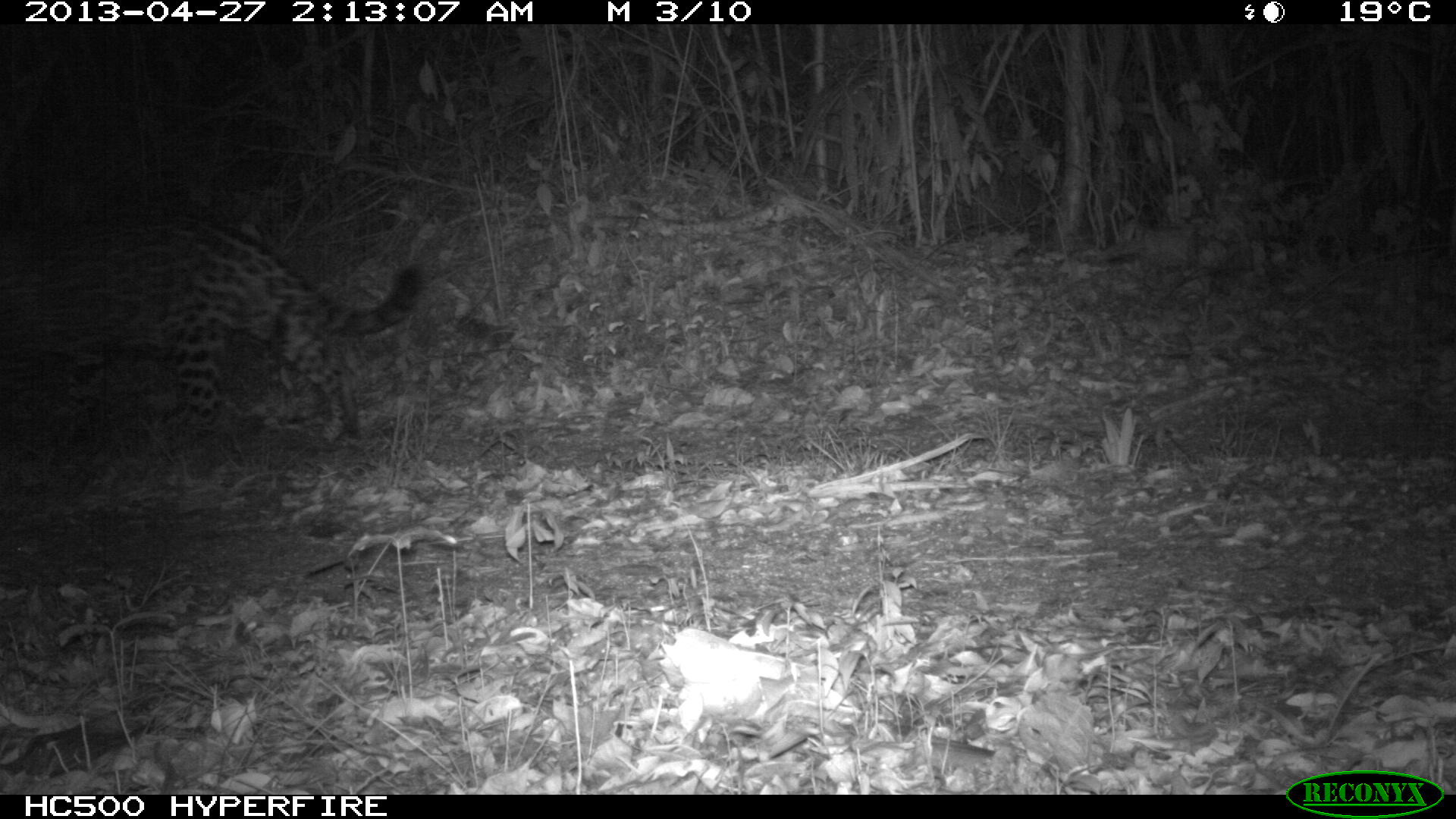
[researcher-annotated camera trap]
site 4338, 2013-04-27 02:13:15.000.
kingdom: Animalia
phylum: Chordata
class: Mammalia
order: Carnivora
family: Felidae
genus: Panthera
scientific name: Panthera onca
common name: jaguar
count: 1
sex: male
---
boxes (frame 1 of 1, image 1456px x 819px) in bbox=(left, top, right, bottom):
panthera onca: bbox=(0, 205, 424, 457)